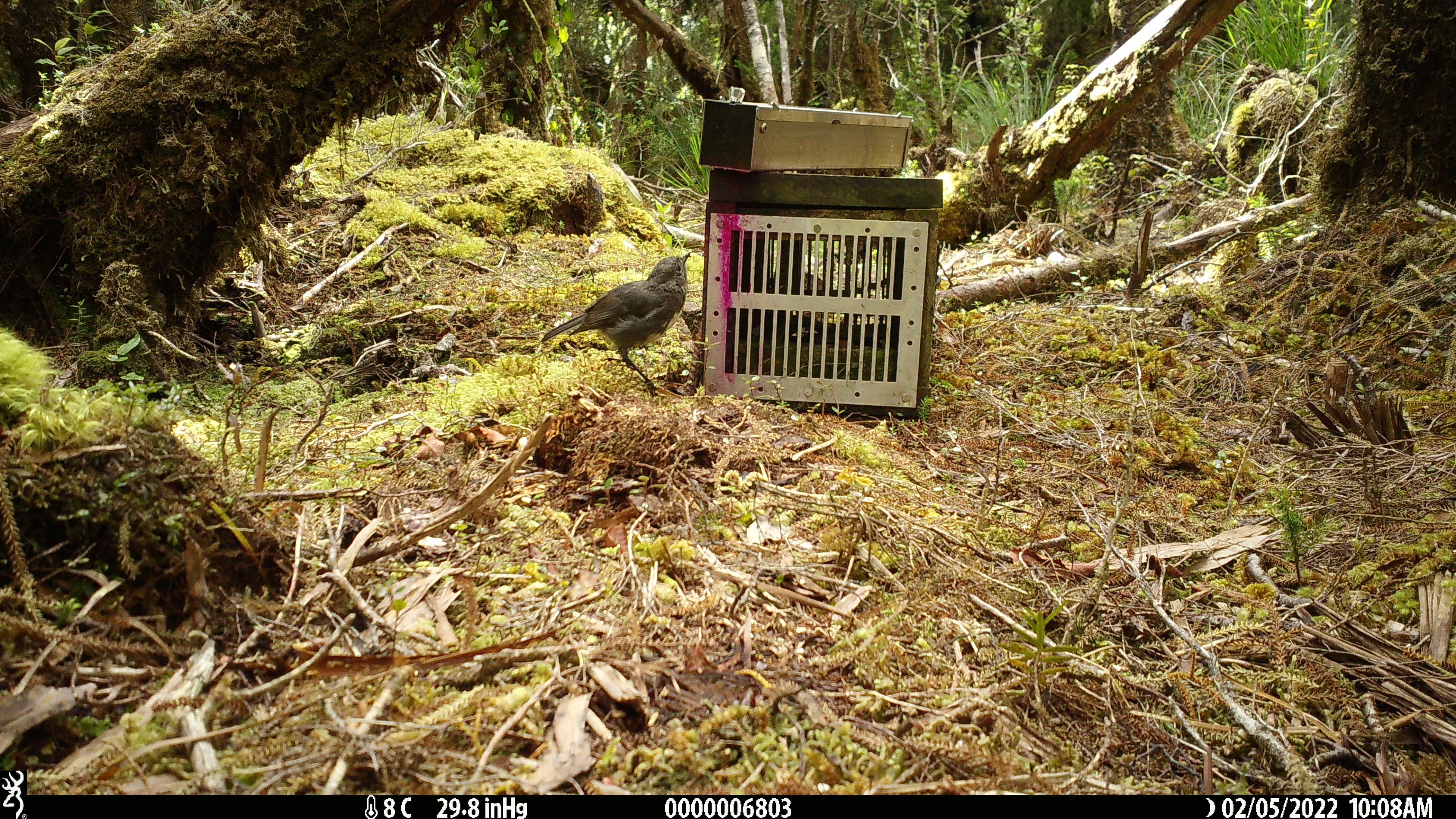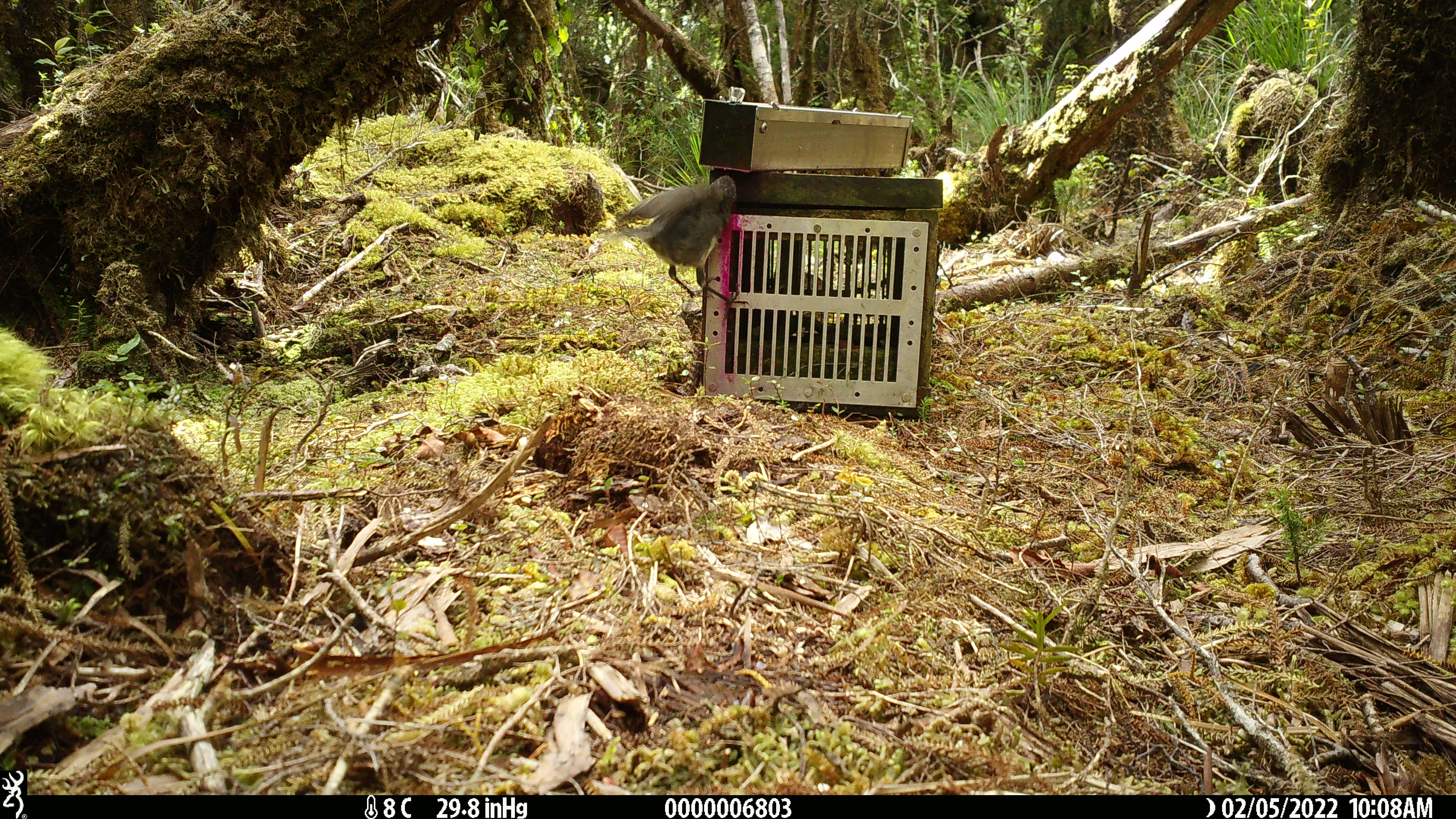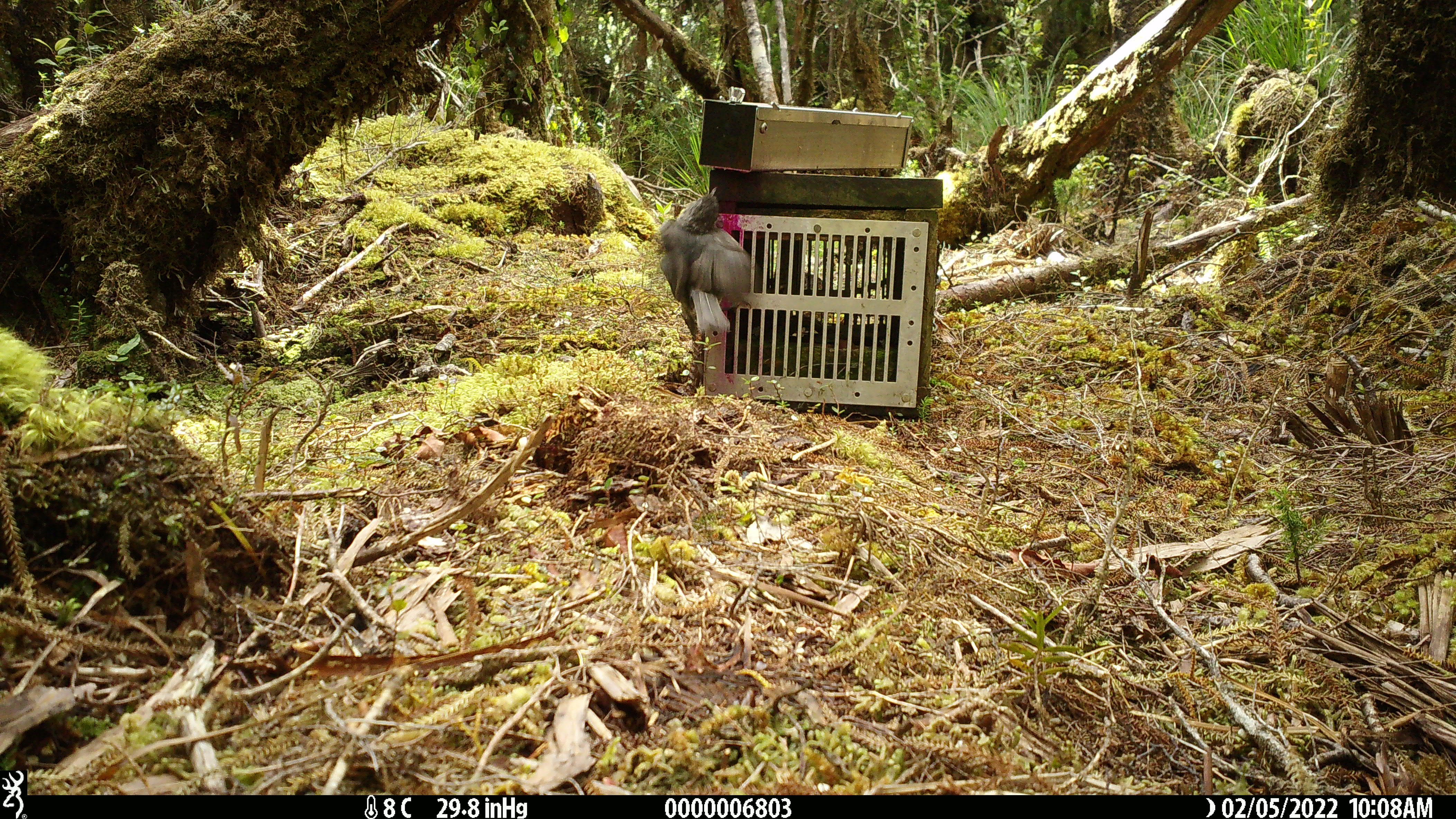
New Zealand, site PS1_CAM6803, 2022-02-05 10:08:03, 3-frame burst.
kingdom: Animalia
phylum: Chordata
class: Aves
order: Passeriformes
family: Petroicidae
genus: Petroica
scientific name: Petroica australis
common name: new zealand robin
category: robin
Robin (new zealand robin) (Petroica australis).